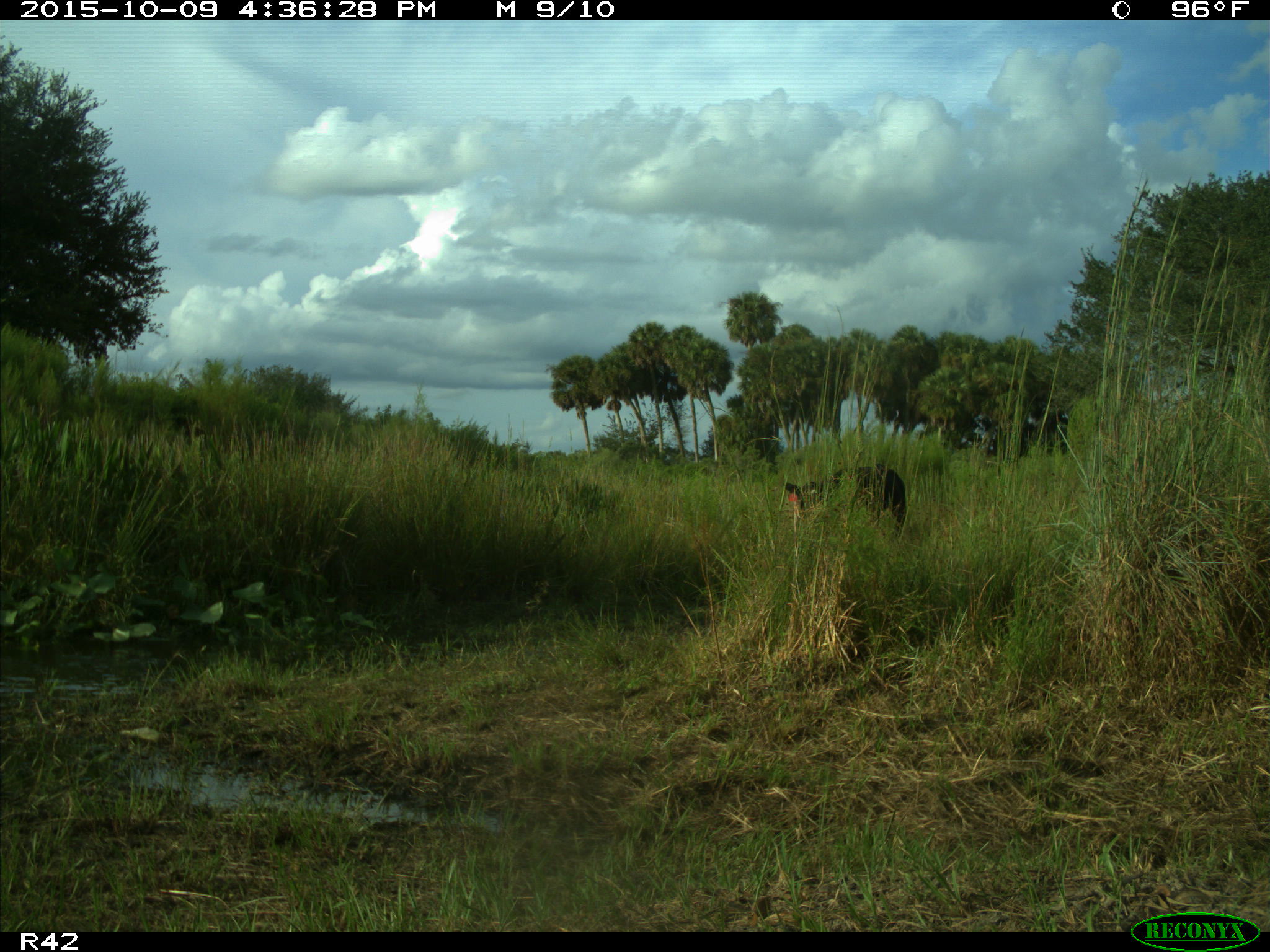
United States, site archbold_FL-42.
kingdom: Animalia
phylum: Chordata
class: Mammalia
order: Artiodactyla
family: Bovidae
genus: Bos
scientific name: Bos taurus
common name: domestic cow